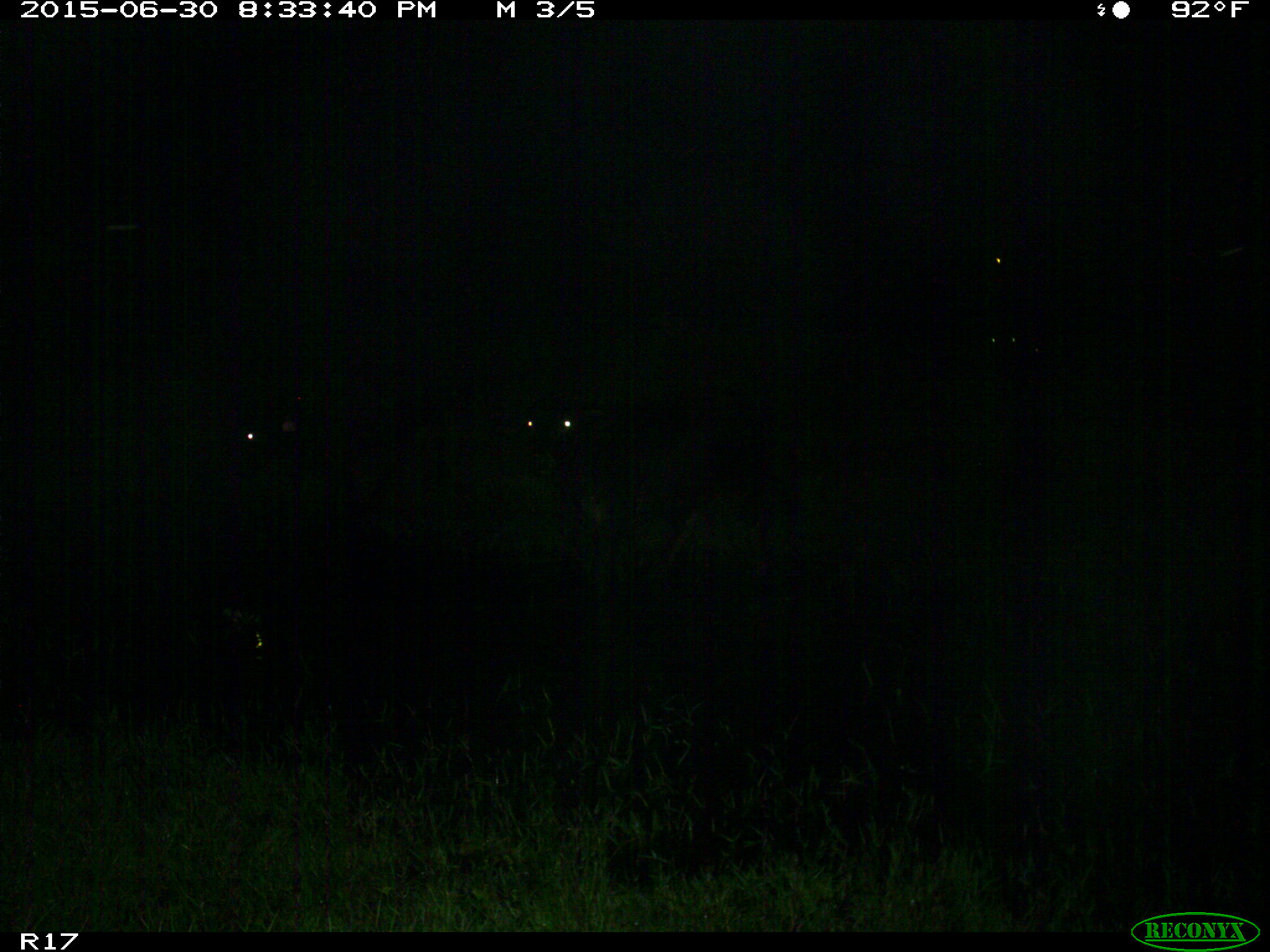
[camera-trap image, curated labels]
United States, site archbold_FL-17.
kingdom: Animalia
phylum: Chordata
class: Mammalia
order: Artiodactyla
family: Bovidae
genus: Bos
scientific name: Bos taurus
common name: domestic cow